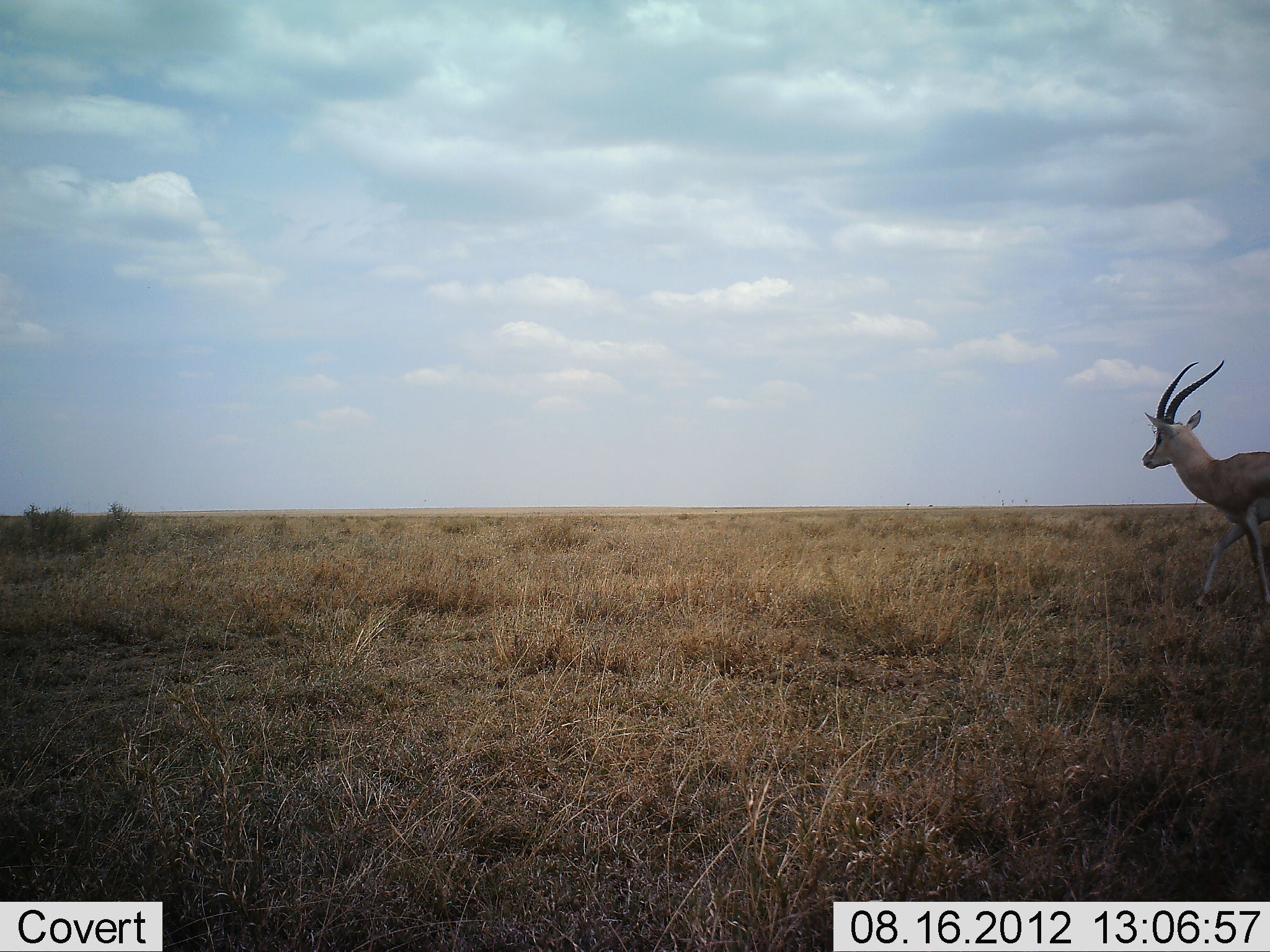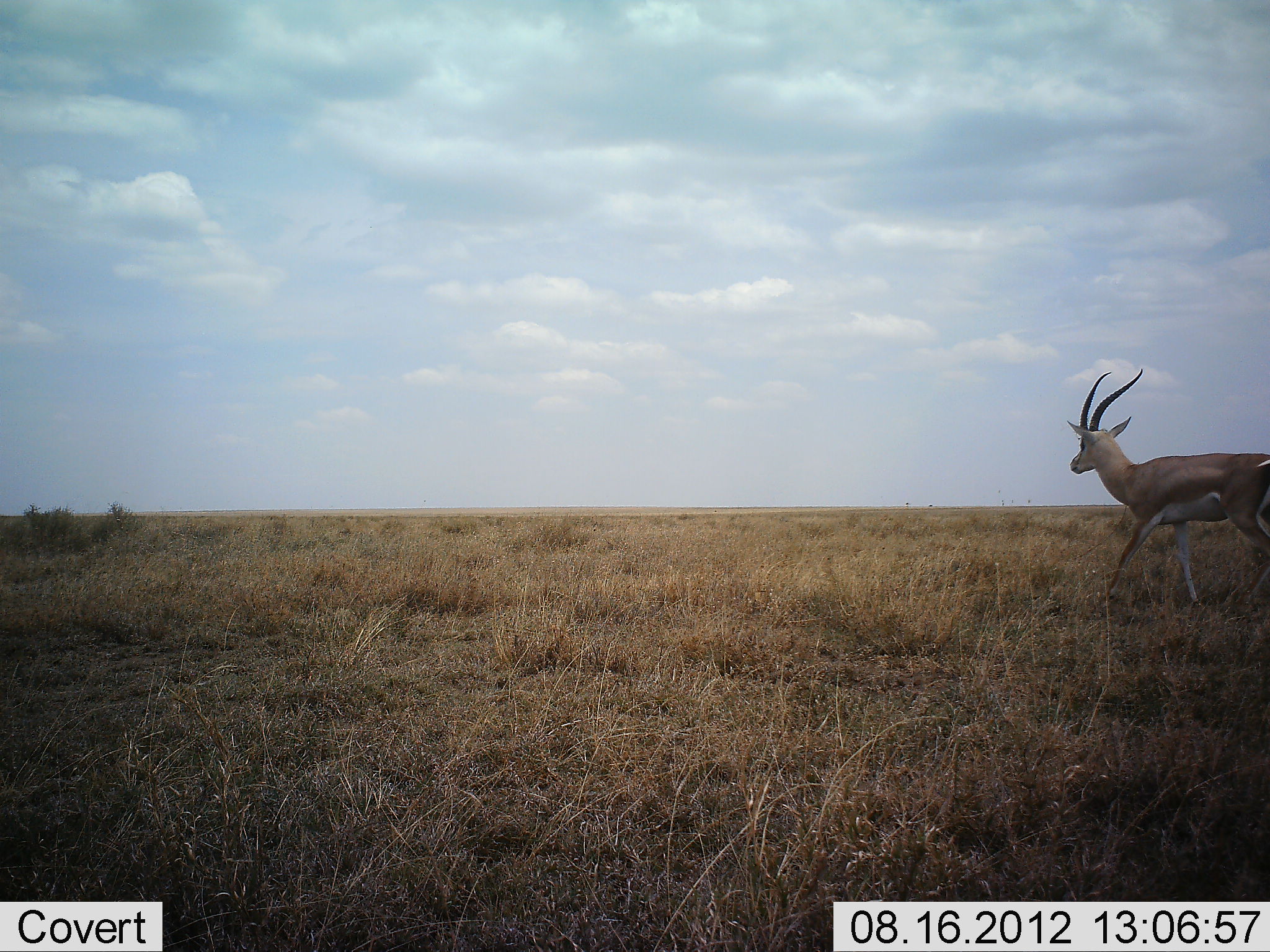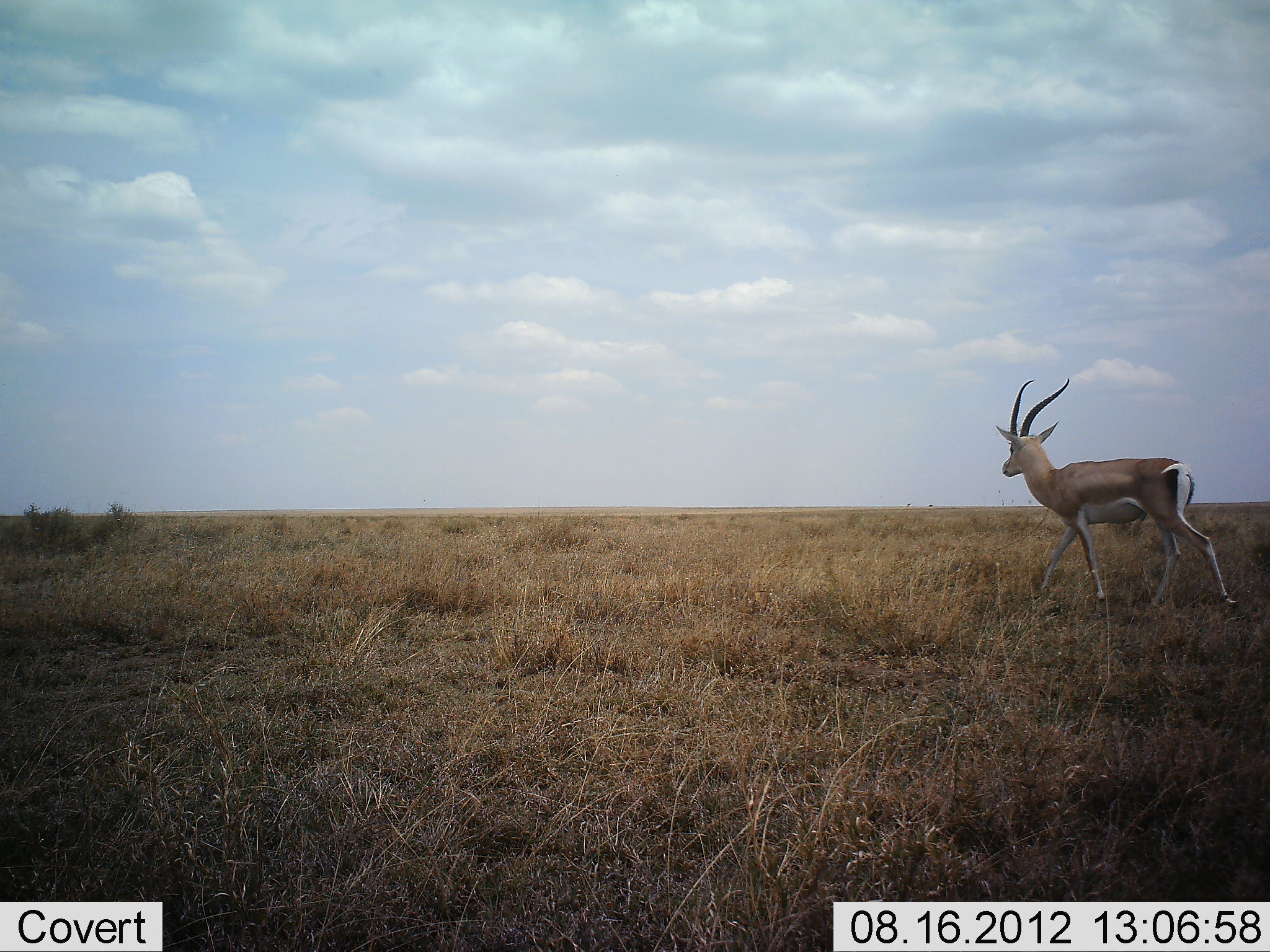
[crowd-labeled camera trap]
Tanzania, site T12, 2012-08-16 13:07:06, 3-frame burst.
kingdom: Animalia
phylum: Chordata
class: Mammalia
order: Artiodactyla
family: Bovidae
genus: Nanger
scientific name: Nanger granti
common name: grant's gazelle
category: gazellegrants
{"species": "gazellegrants (grant's gazelle) (Nanger granti)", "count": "1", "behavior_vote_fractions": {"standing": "10%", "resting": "0%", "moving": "100%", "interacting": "0%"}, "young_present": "0%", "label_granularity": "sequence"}